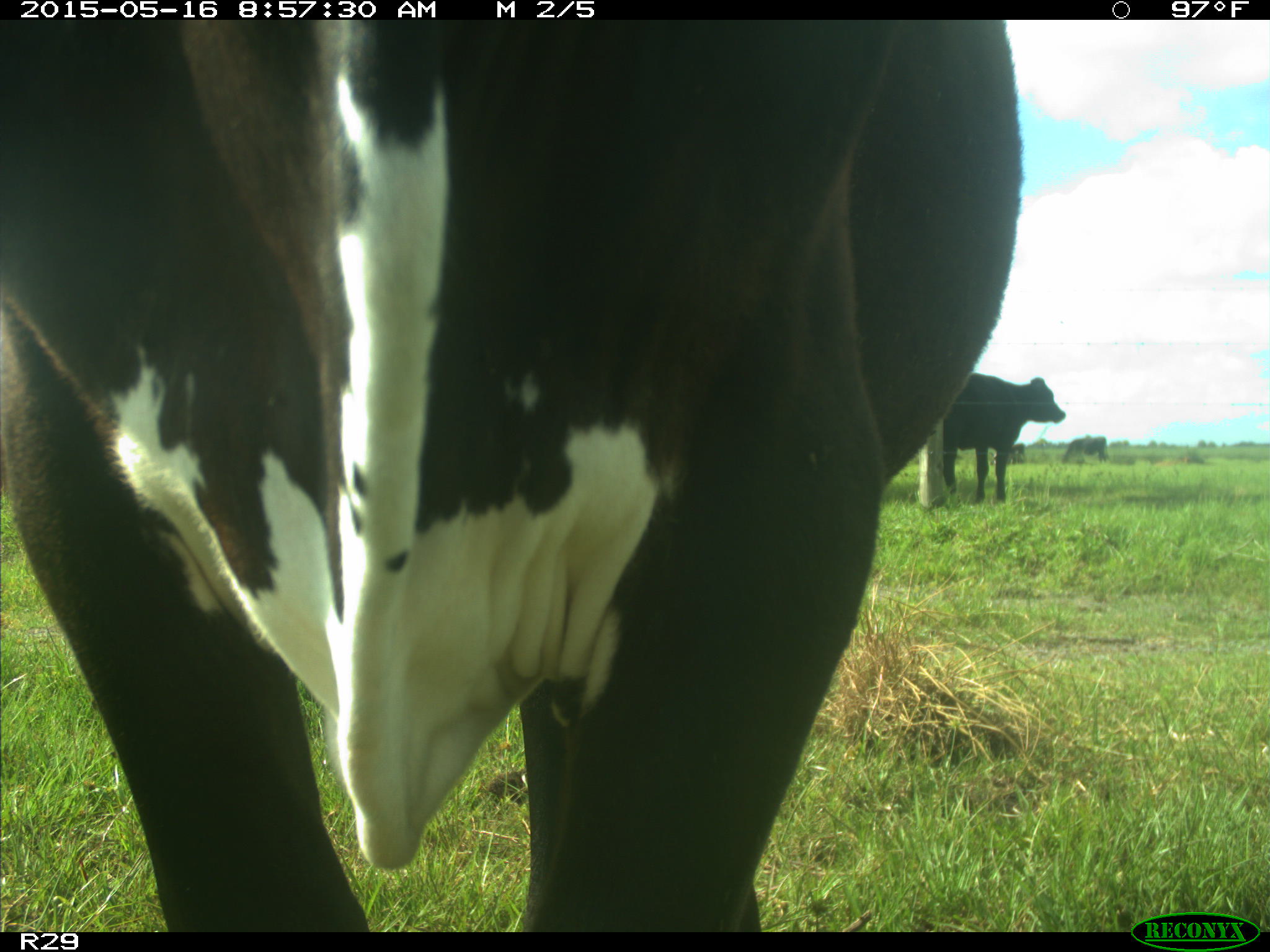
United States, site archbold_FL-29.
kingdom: Animalia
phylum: Chordata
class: Mammalia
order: Artiodactyla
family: Bovidae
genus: Bos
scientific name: Bos taurus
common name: domestic cow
Bos taurus (domestic cow).